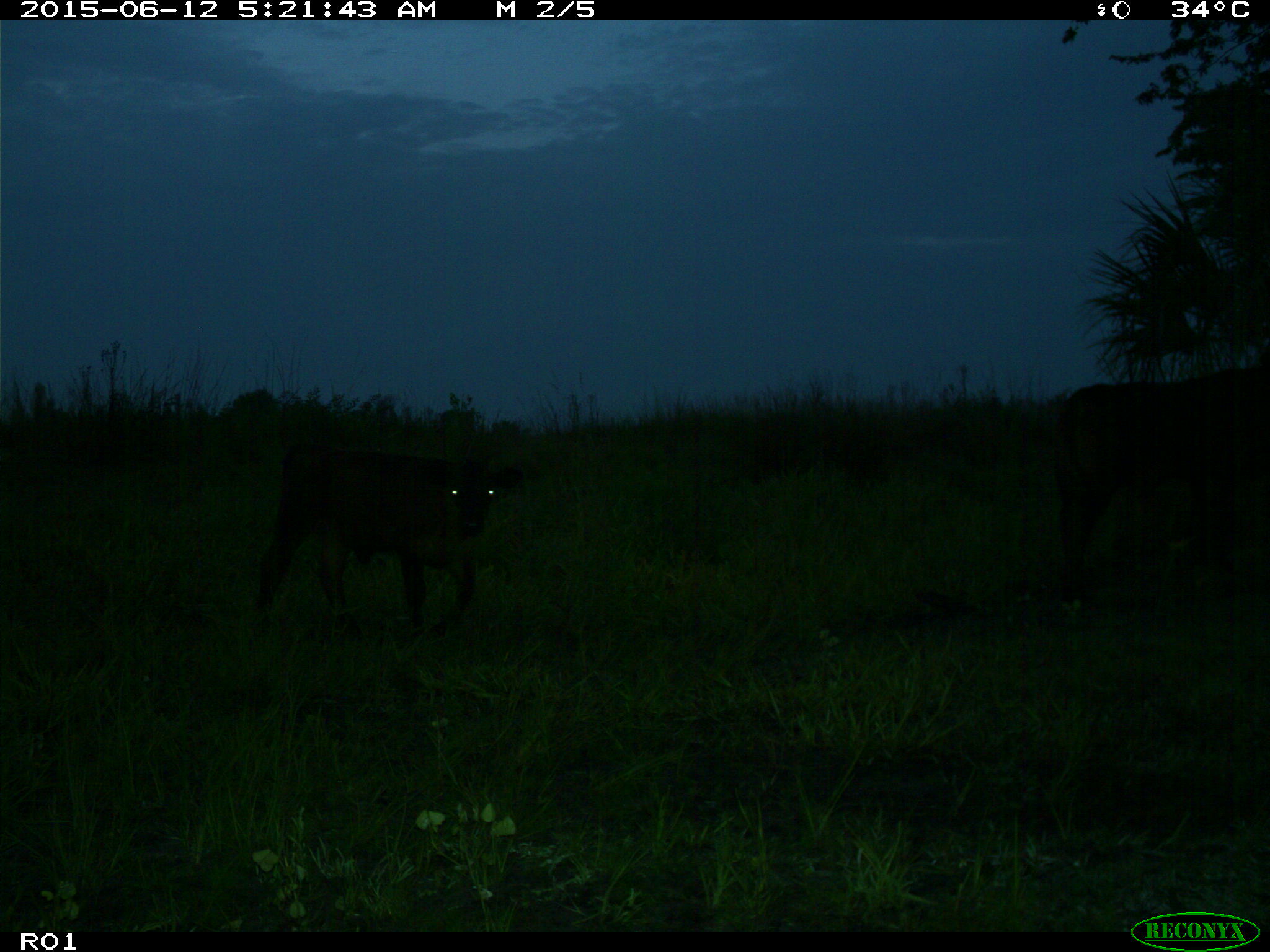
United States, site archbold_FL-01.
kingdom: Animalia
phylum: Chordata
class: Mammalia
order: Artiodactyla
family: Bovidae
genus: Bos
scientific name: Bos taurus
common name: domestic cow